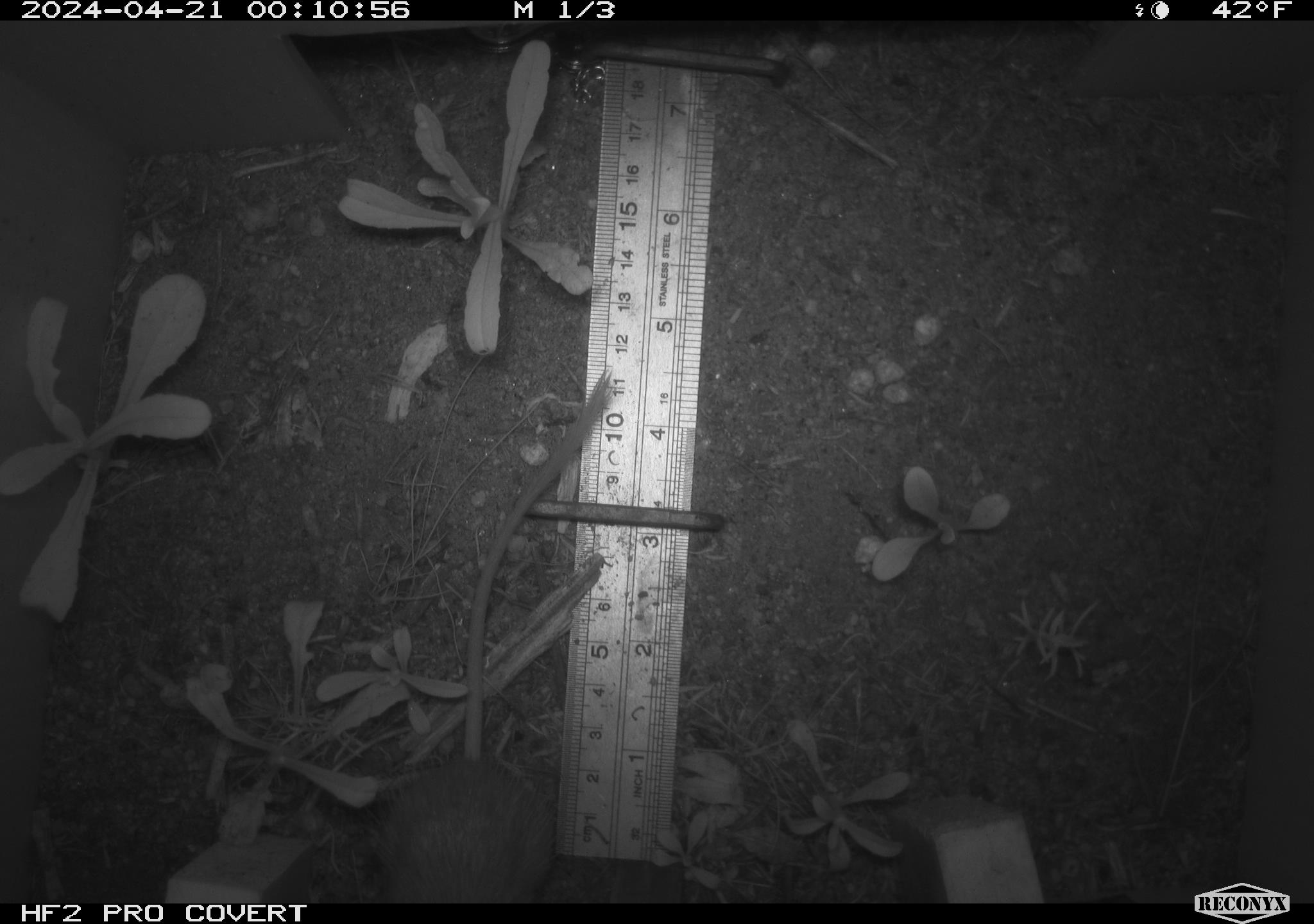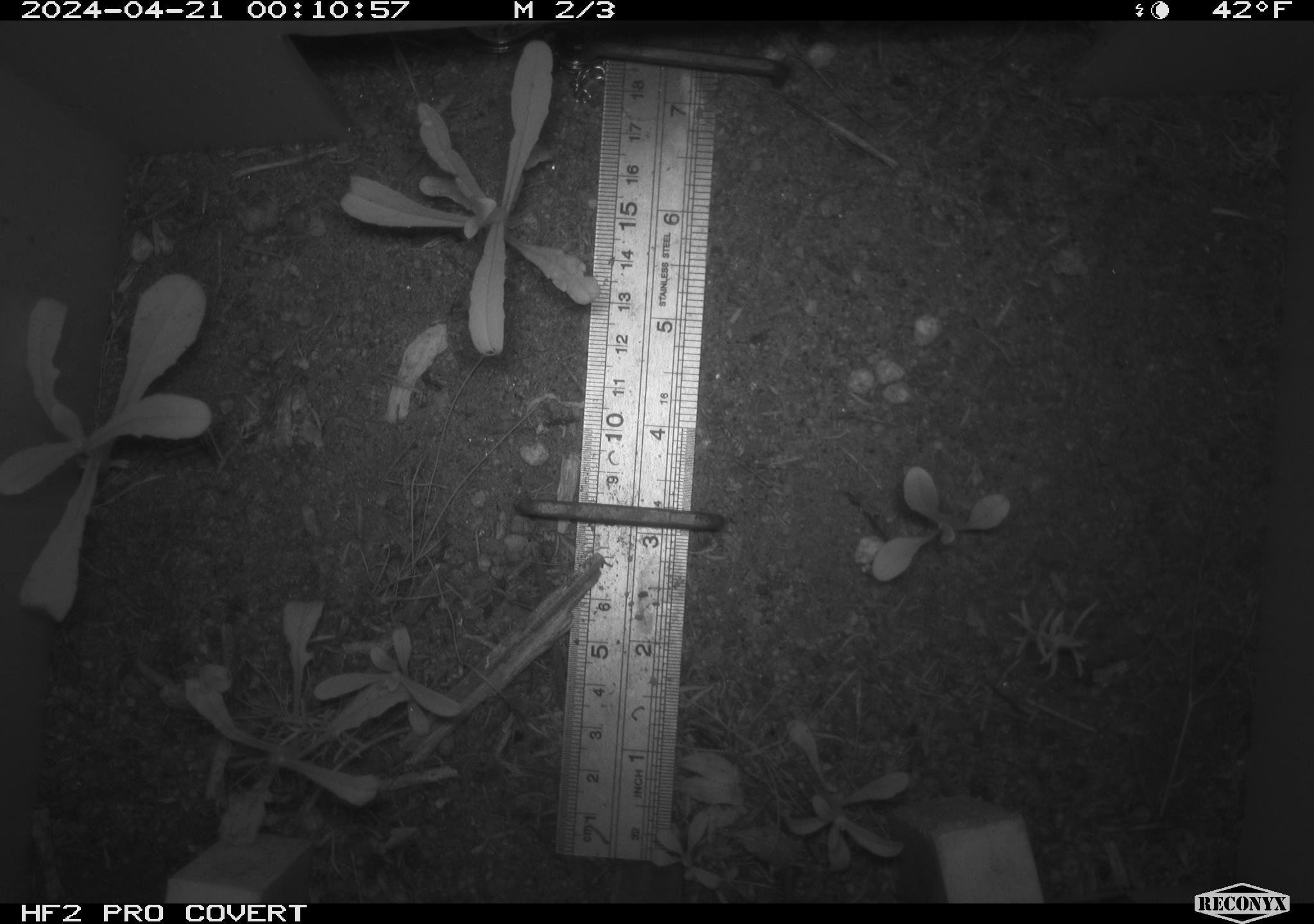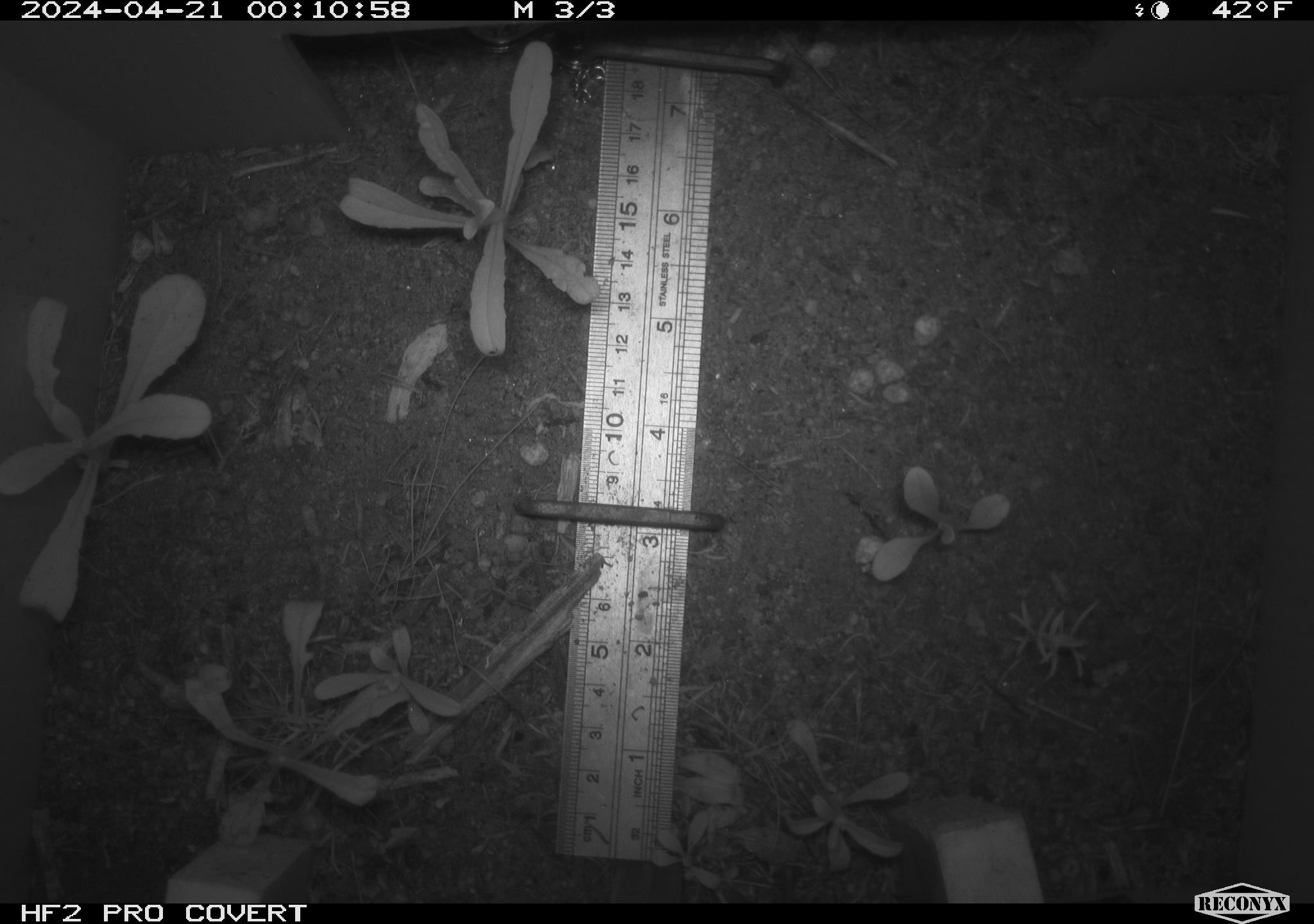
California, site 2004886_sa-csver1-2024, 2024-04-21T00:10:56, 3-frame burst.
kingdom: Animalia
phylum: Chordata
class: Mammalia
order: Rodentia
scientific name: Rodentia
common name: rodent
Rodent (Rodentia).